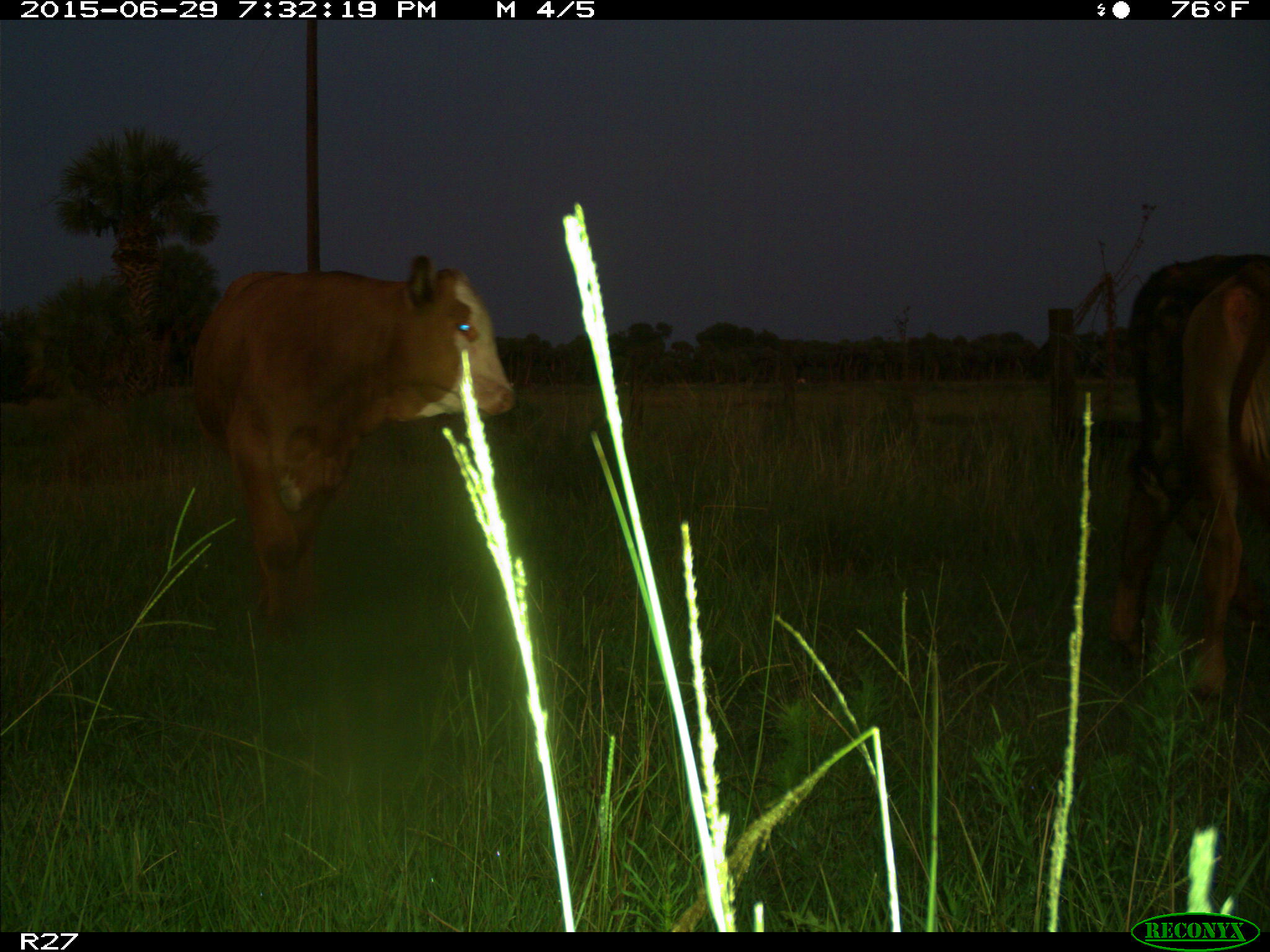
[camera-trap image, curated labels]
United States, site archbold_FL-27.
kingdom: Animalia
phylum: Chordata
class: Mammalia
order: Artiodactyla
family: Bovidae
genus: Bos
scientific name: Bos taurus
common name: domestic cow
Bos taurus (domestic cow).